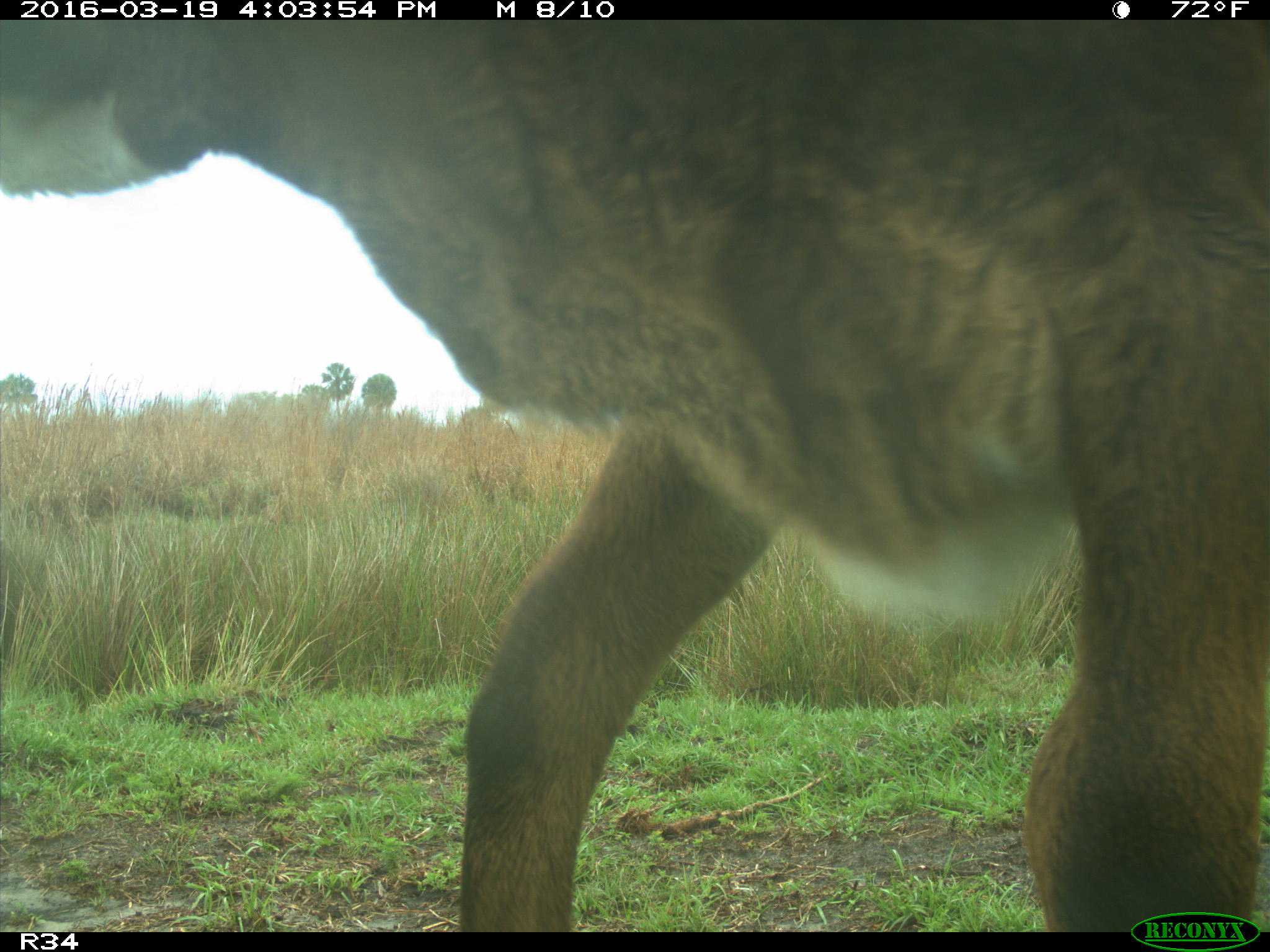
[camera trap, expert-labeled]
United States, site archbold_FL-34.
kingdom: Animalia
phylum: Chordata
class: Mammalia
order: Artiodactyla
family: Bovidae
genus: Bos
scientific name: Bos taurus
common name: domestic cow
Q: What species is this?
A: Bos taurus (domestic cow).